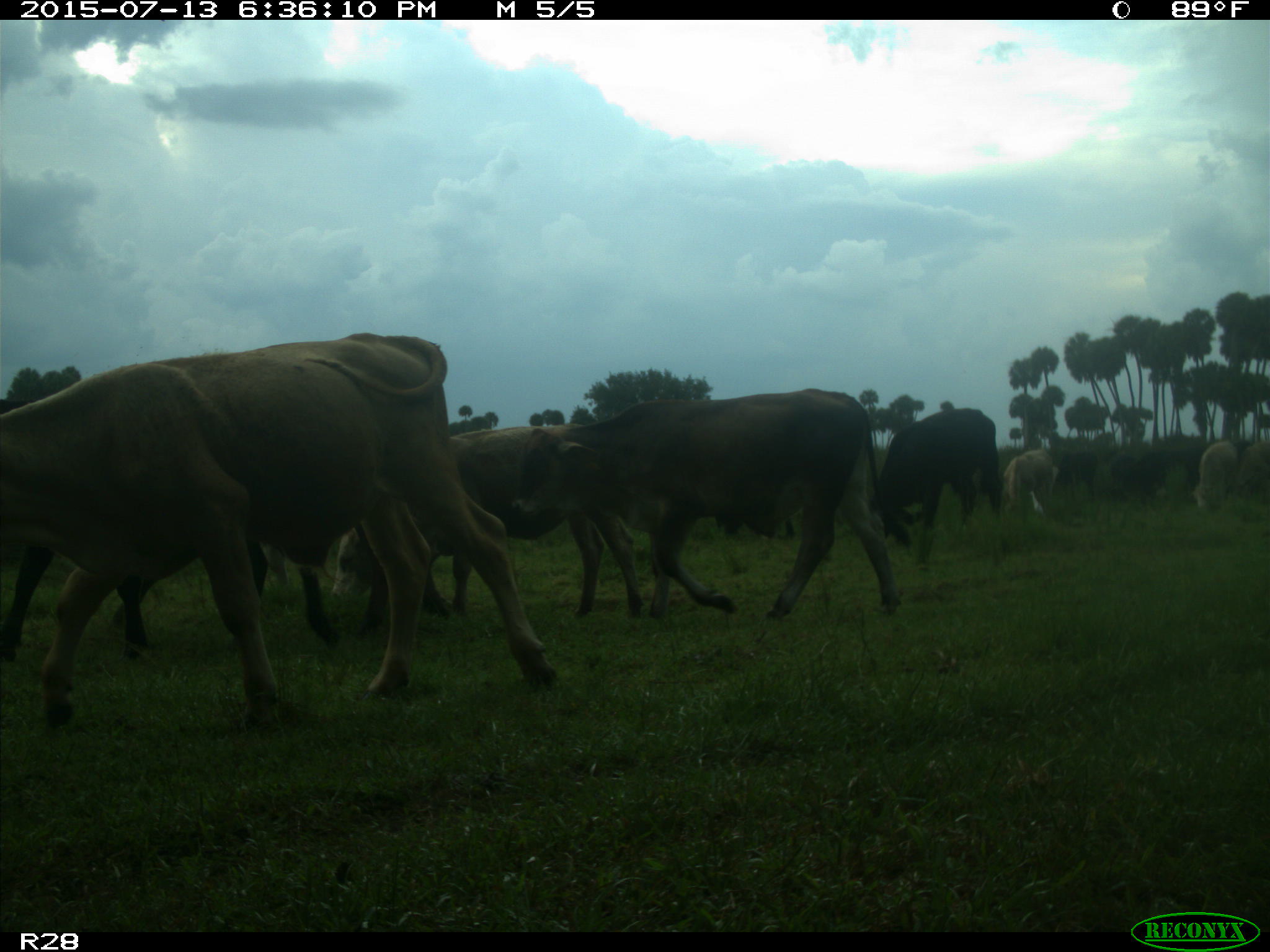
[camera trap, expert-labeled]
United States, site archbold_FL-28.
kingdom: Animalia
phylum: Chordata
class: Mammalia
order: Artiodactyla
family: Bovidae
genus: Bos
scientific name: Bos taurus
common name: domestic cow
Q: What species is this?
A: Bos taurus (domestic cow).